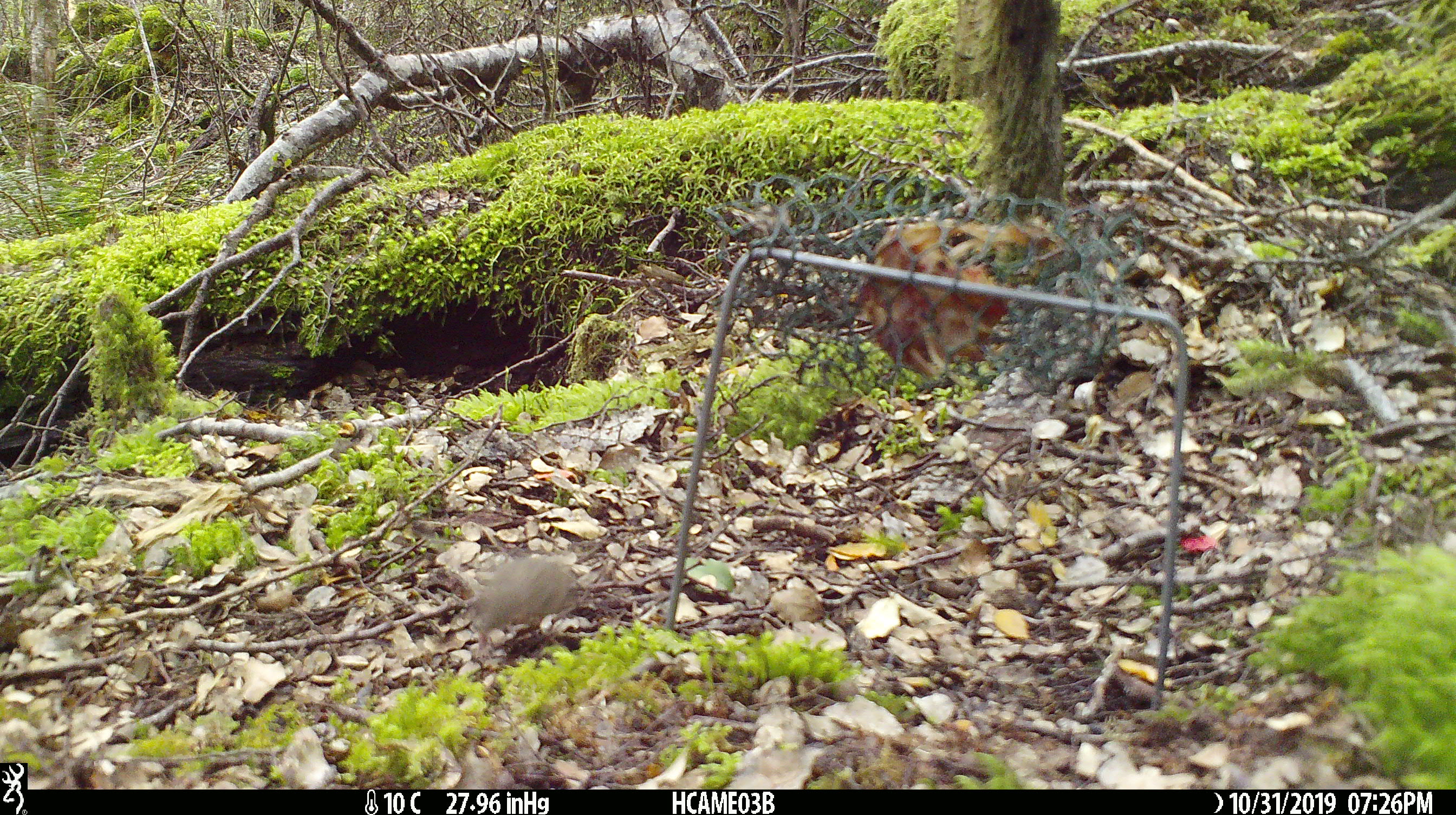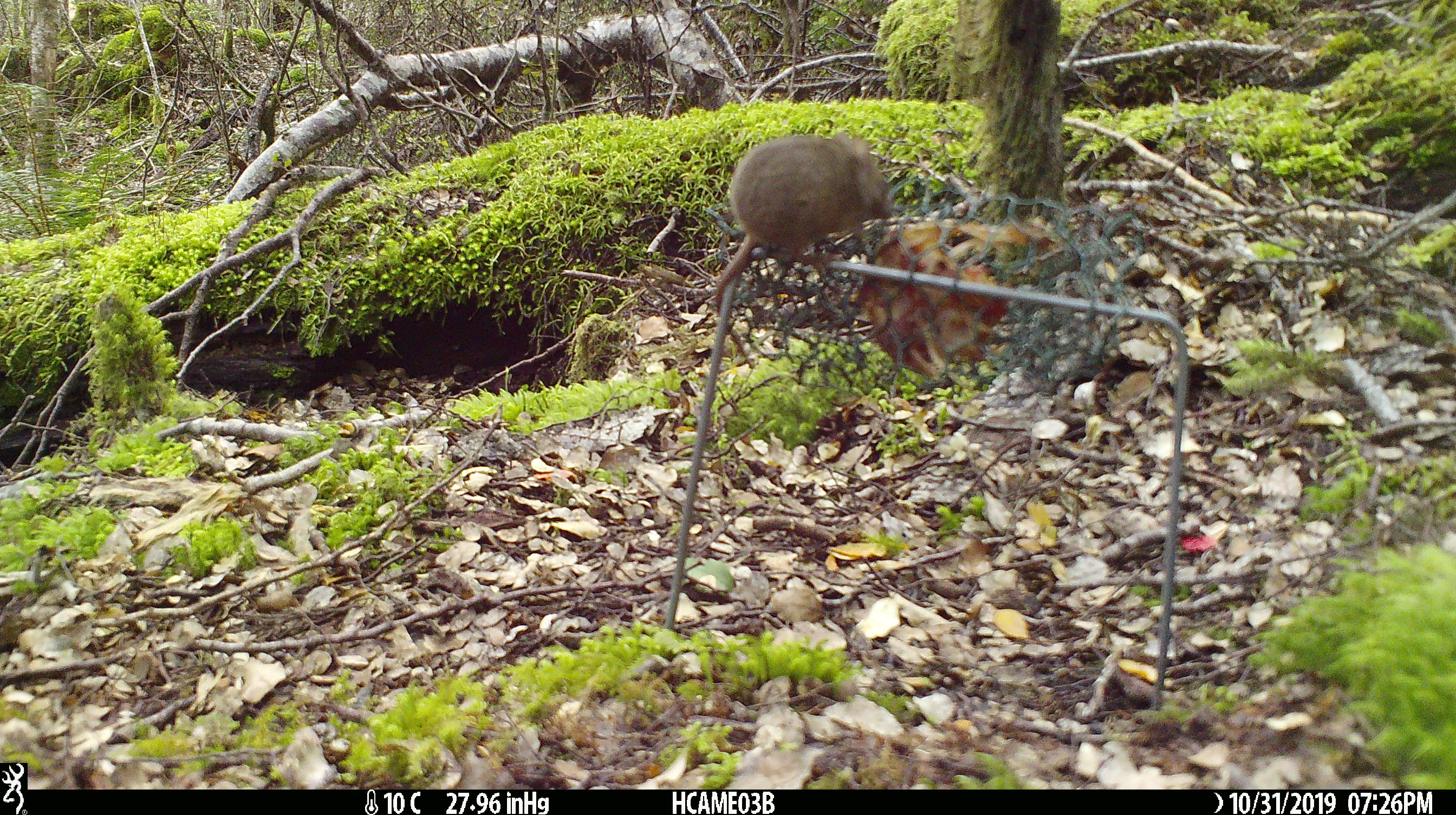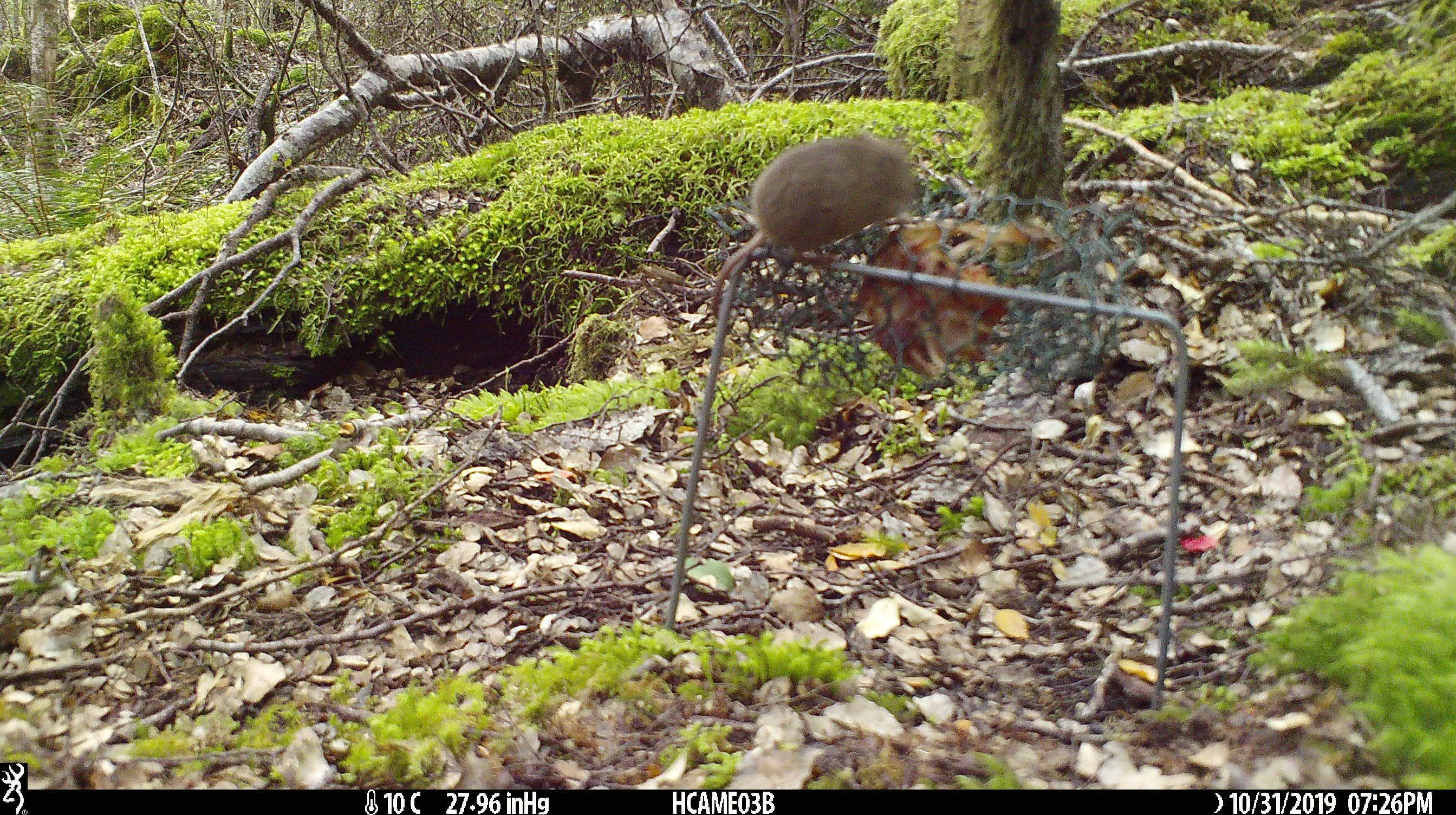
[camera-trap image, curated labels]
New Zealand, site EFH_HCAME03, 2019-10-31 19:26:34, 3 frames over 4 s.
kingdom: Animalia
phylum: Chordata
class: Mammalia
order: Rodentia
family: Muridae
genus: Mus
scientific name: Mus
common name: mouse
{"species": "mouse (Mus)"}